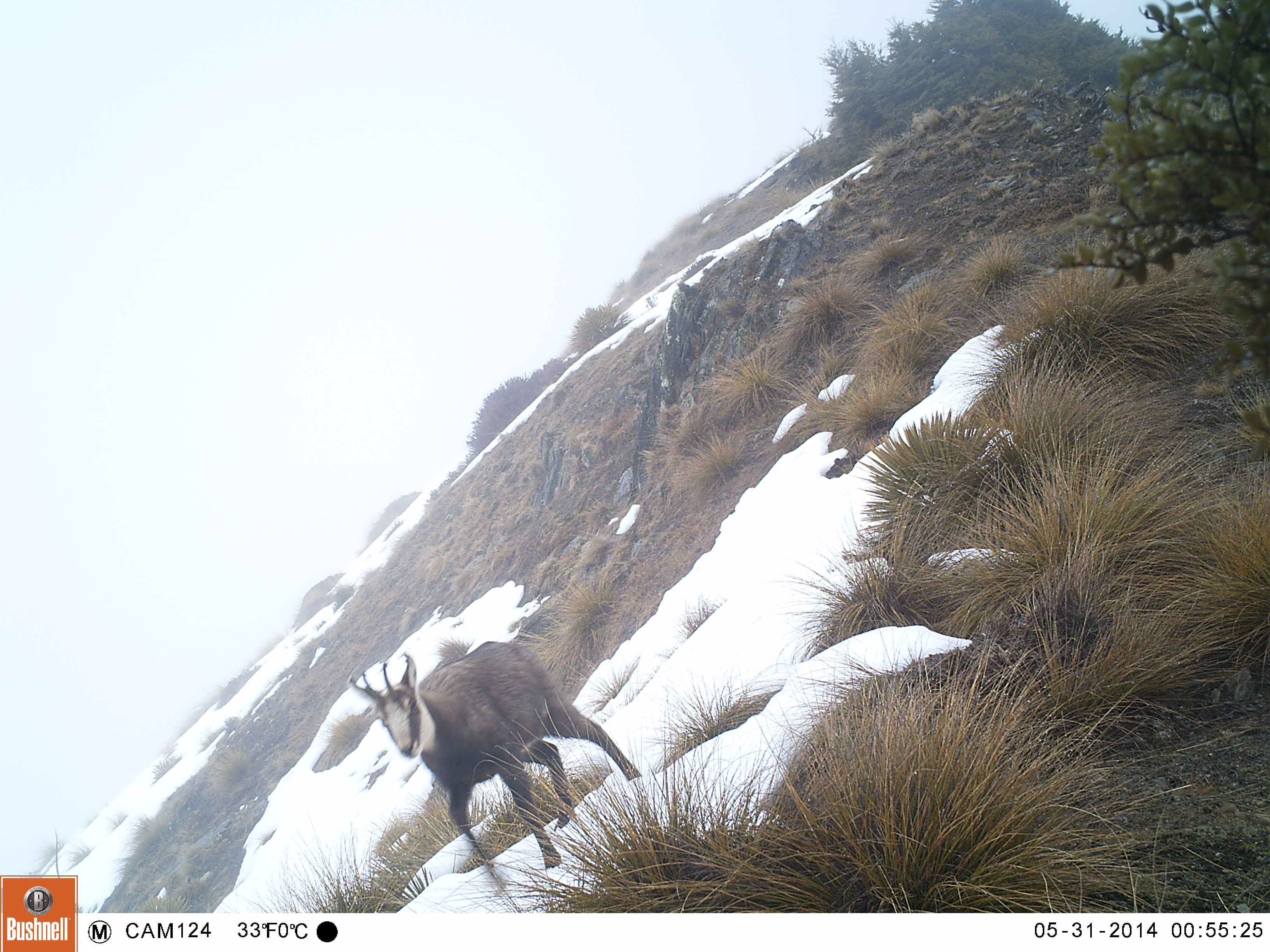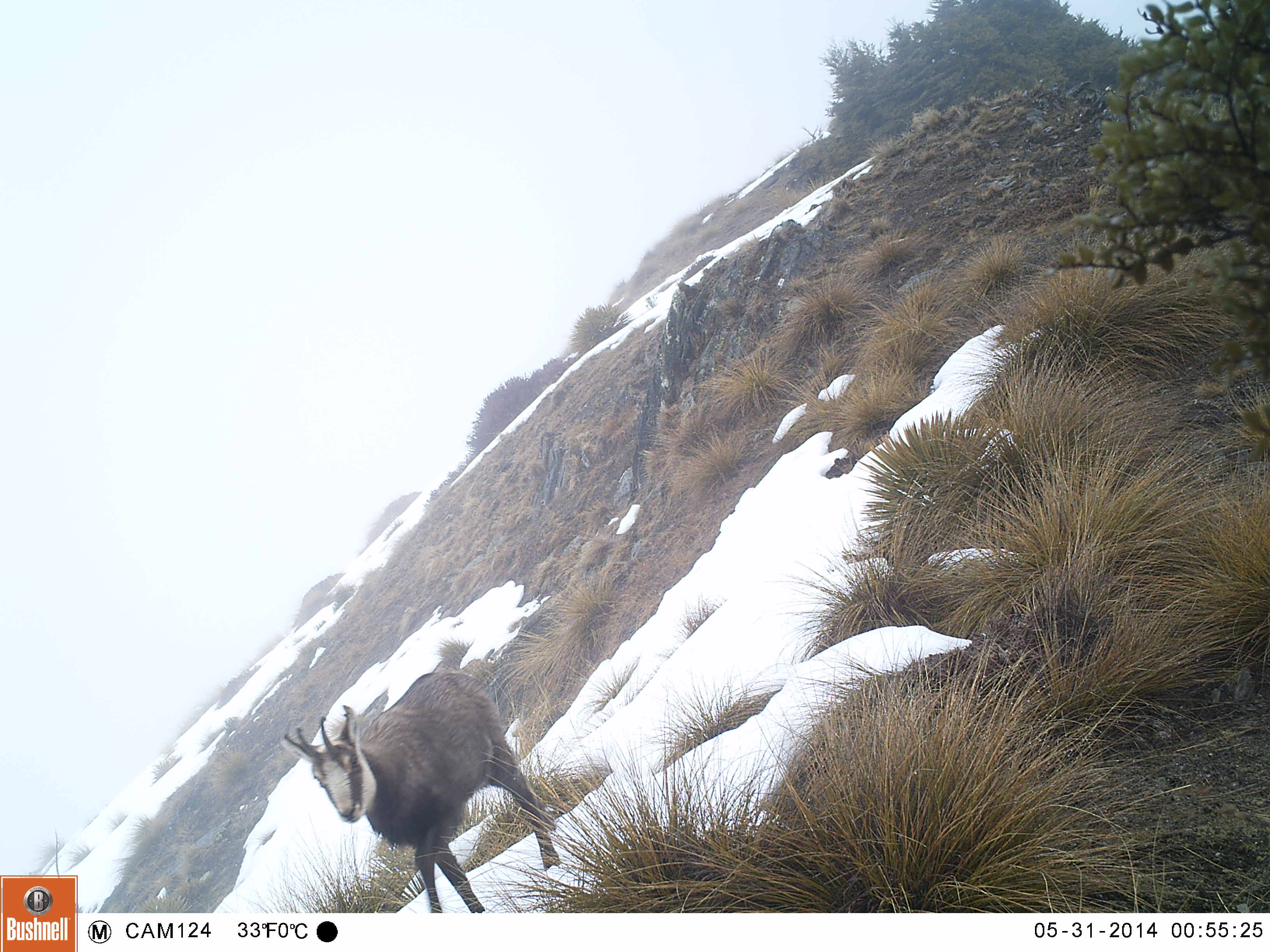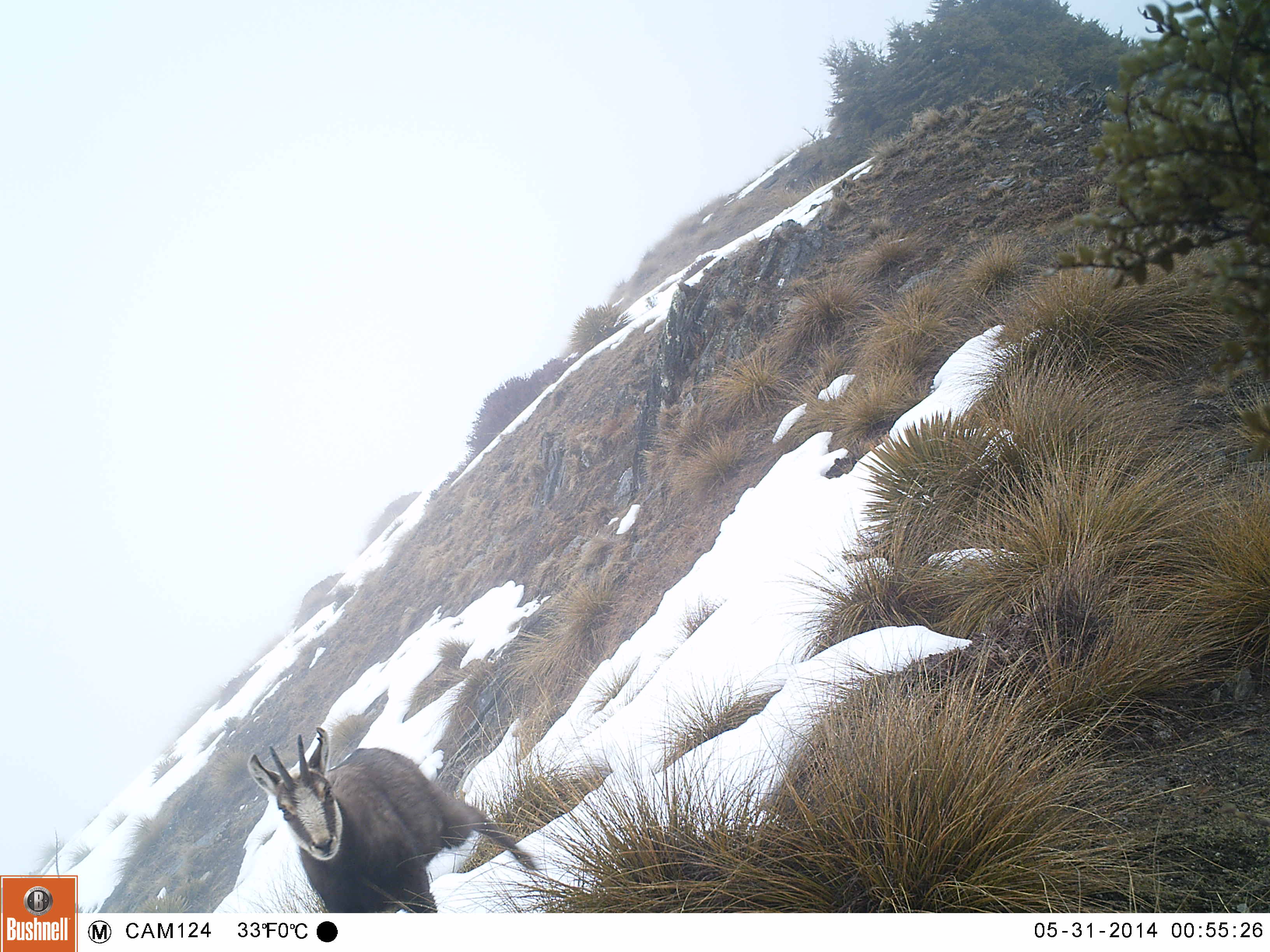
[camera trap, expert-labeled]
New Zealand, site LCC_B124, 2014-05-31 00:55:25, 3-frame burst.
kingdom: Animalia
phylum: Chordata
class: Mammalia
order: Artiodactyla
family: Bovidae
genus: Rupicapra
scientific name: Rupicapra rupicapra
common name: alpine chamois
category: chamois